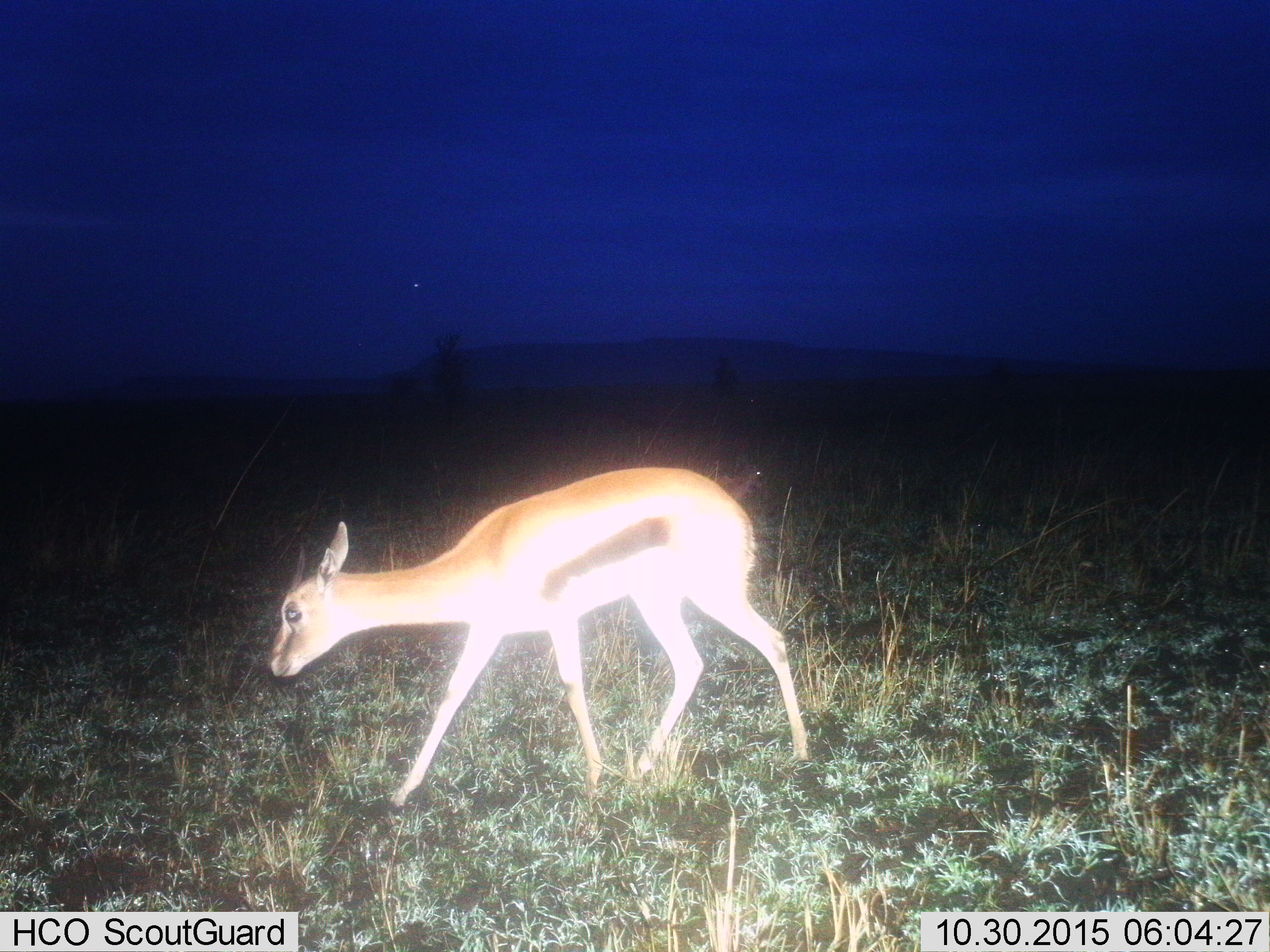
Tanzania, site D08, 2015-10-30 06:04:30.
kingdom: Animalia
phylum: Chordata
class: Mammalia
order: Artiodactyla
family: Bovidae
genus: Eudorcas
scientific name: Eudorcas thomsonii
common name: thomson's gazelle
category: gazellethomsons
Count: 1.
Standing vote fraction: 12%.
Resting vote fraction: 0%.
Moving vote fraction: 81%.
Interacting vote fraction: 0%.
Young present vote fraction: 0%.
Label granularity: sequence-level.